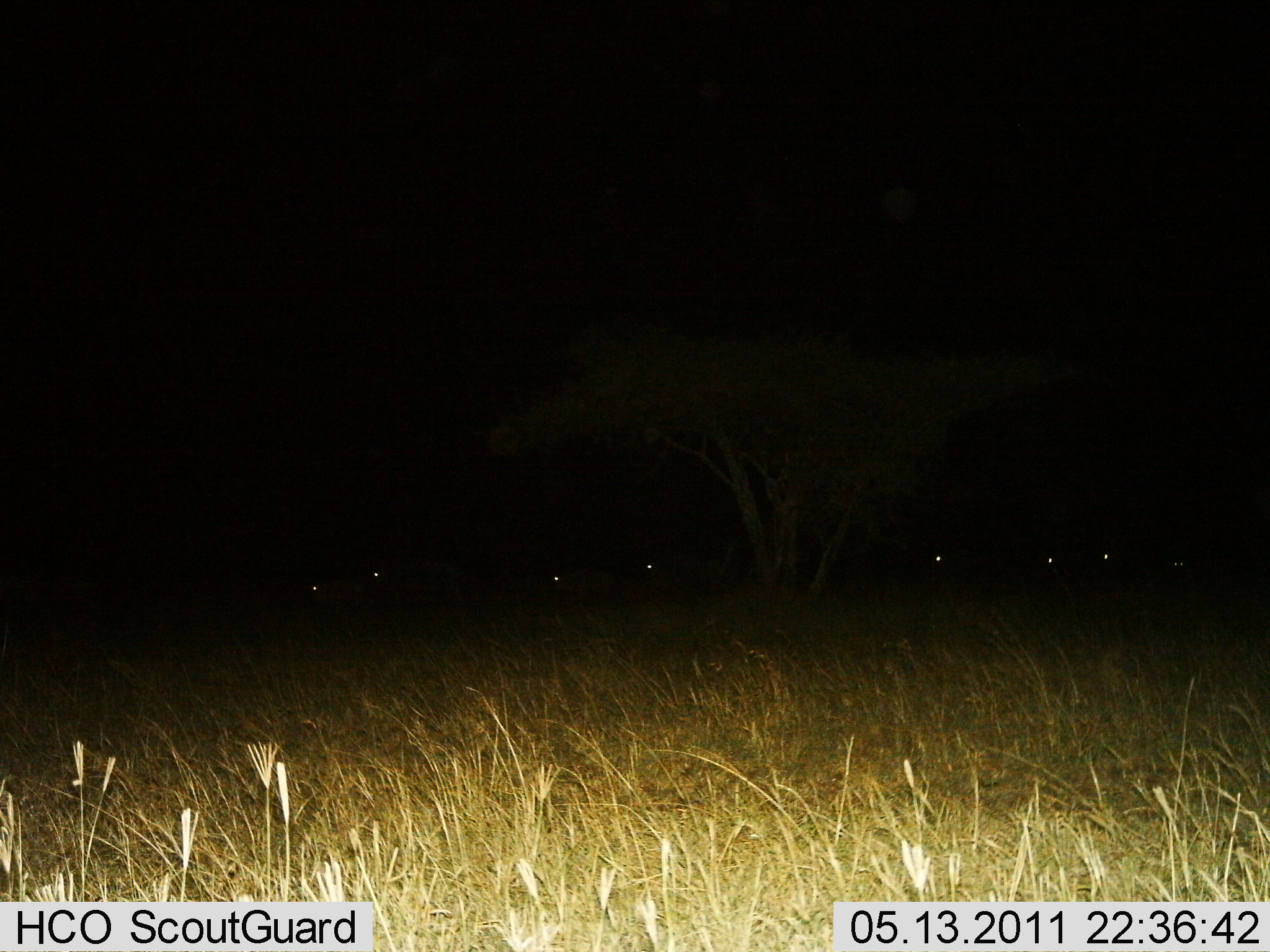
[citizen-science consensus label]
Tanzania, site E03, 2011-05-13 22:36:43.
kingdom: Animalia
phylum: Chordata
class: Mammalia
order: Artiodactyla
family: Bovidae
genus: Connochaetes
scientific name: Connochaetes taurinus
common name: blue wildebeest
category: wildebeest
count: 8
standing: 17%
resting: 67%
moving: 17%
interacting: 0%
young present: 0%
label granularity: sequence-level